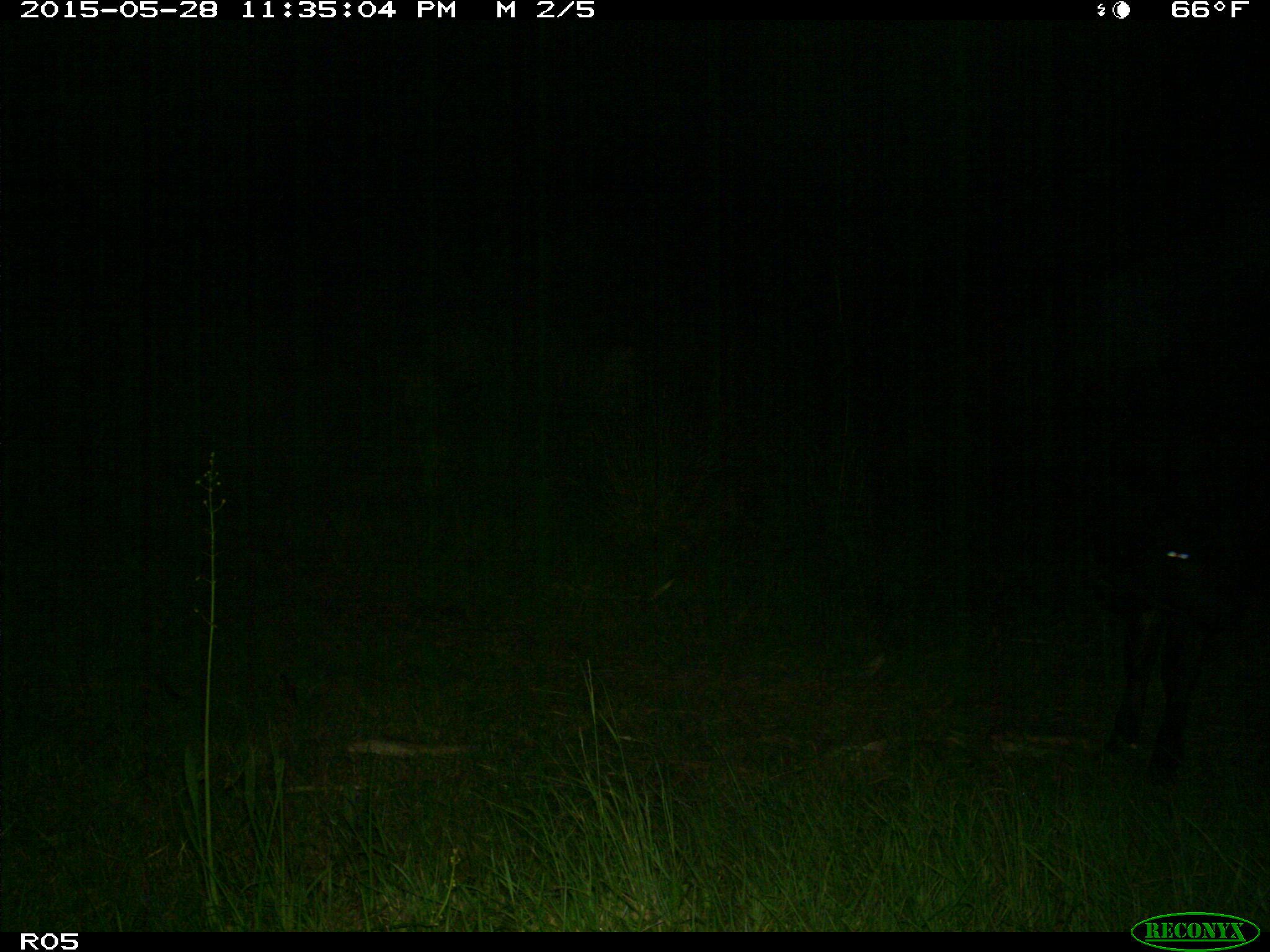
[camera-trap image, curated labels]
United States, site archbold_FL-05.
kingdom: Animalia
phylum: Chordata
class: Mammalia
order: Artiodactyla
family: Bovidae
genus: Bos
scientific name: Bos taurus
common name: domestic cow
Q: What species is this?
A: Bos taurus (domestic cow).